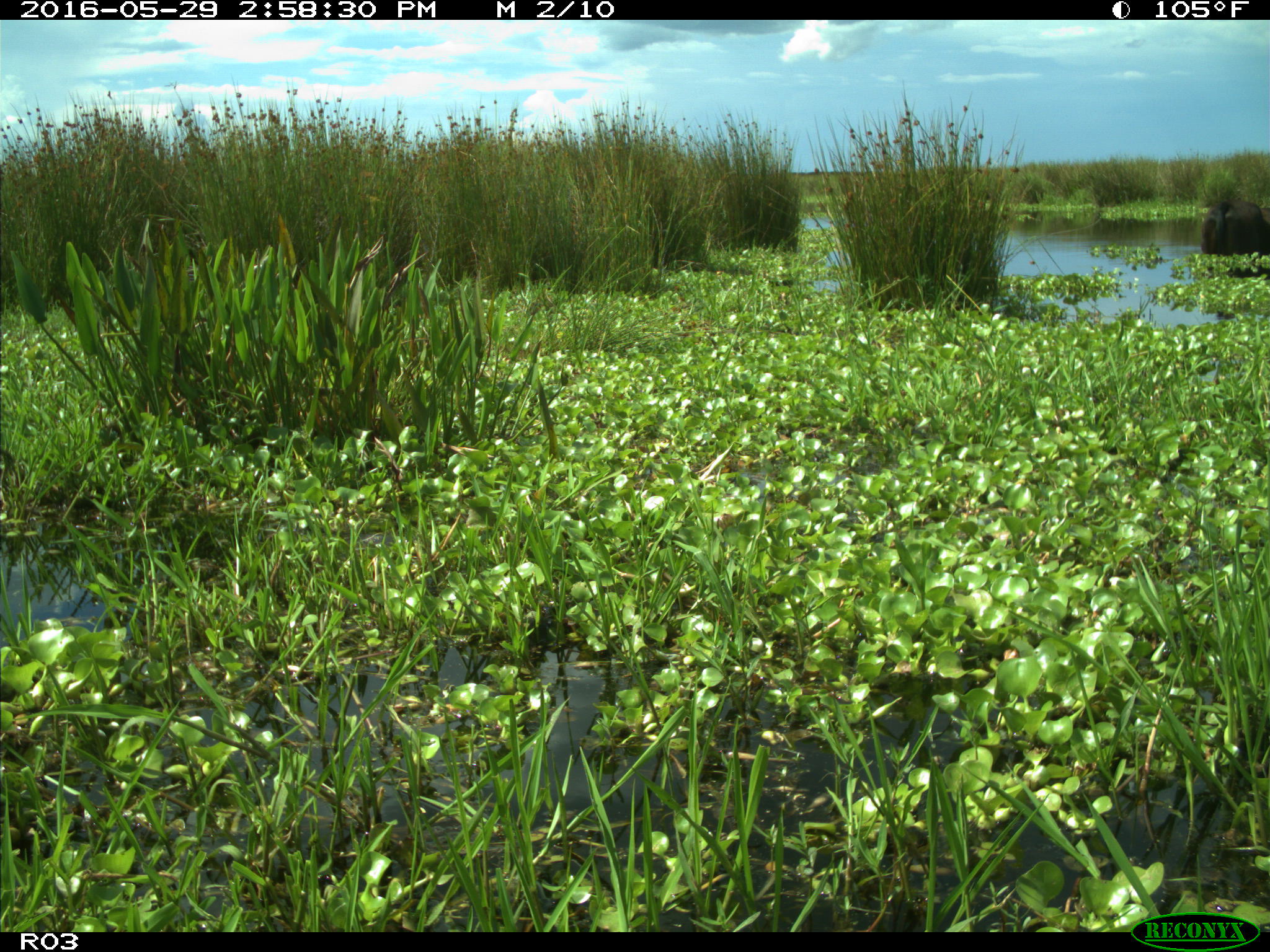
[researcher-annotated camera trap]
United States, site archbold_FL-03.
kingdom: Animalia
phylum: Chordata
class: Mammalia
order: Artiodactyla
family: Bovidae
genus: Bos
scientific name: Bos taurus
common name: domestic cow